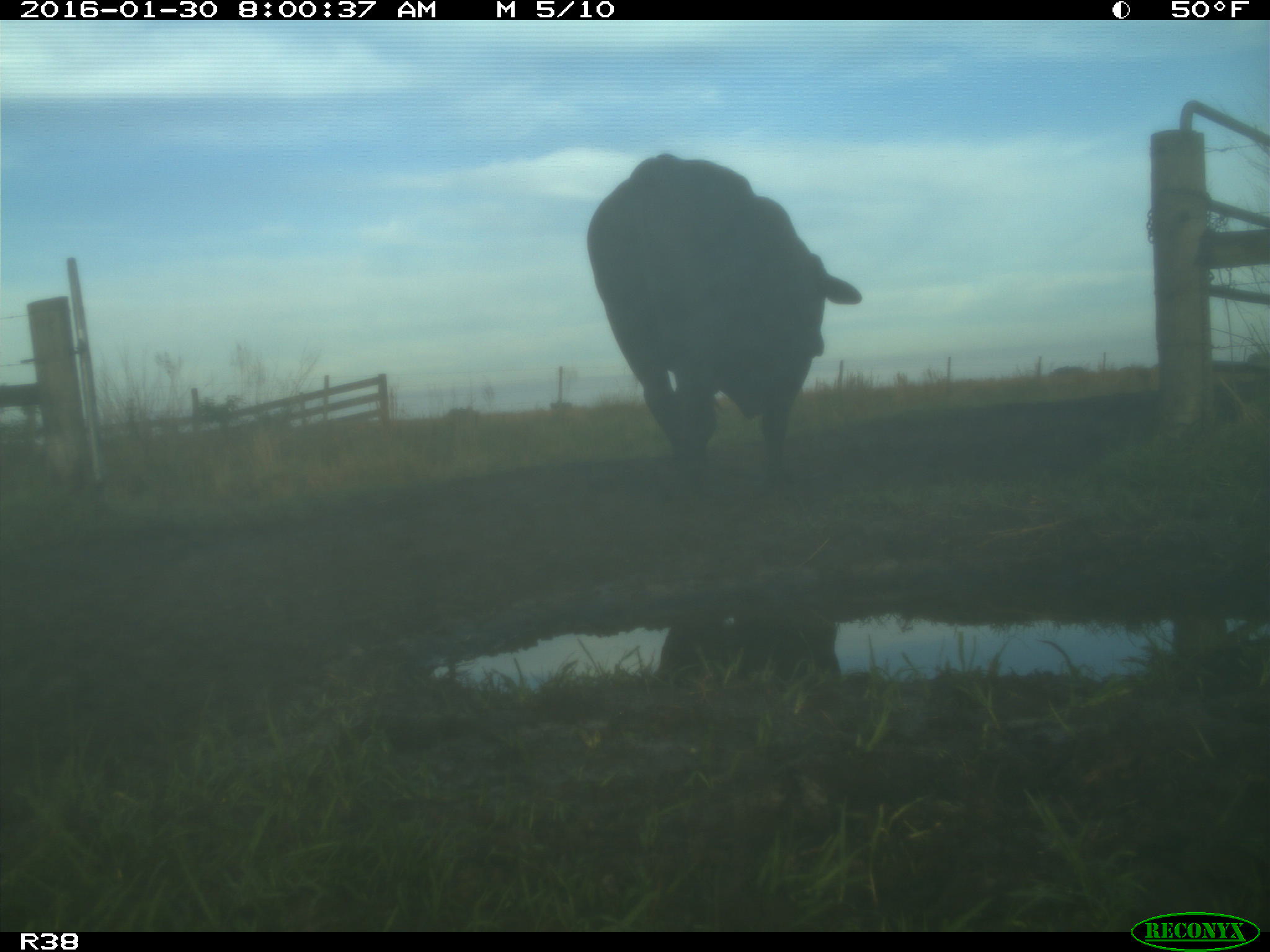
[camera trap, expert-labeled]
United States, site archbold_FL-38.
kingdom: Animalia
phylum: Chordata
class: Mammalia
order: Artiodactyla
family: Bovidae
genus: Bos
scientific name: Bos taurus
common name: domestic cow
Bos taurus (domestic cow).